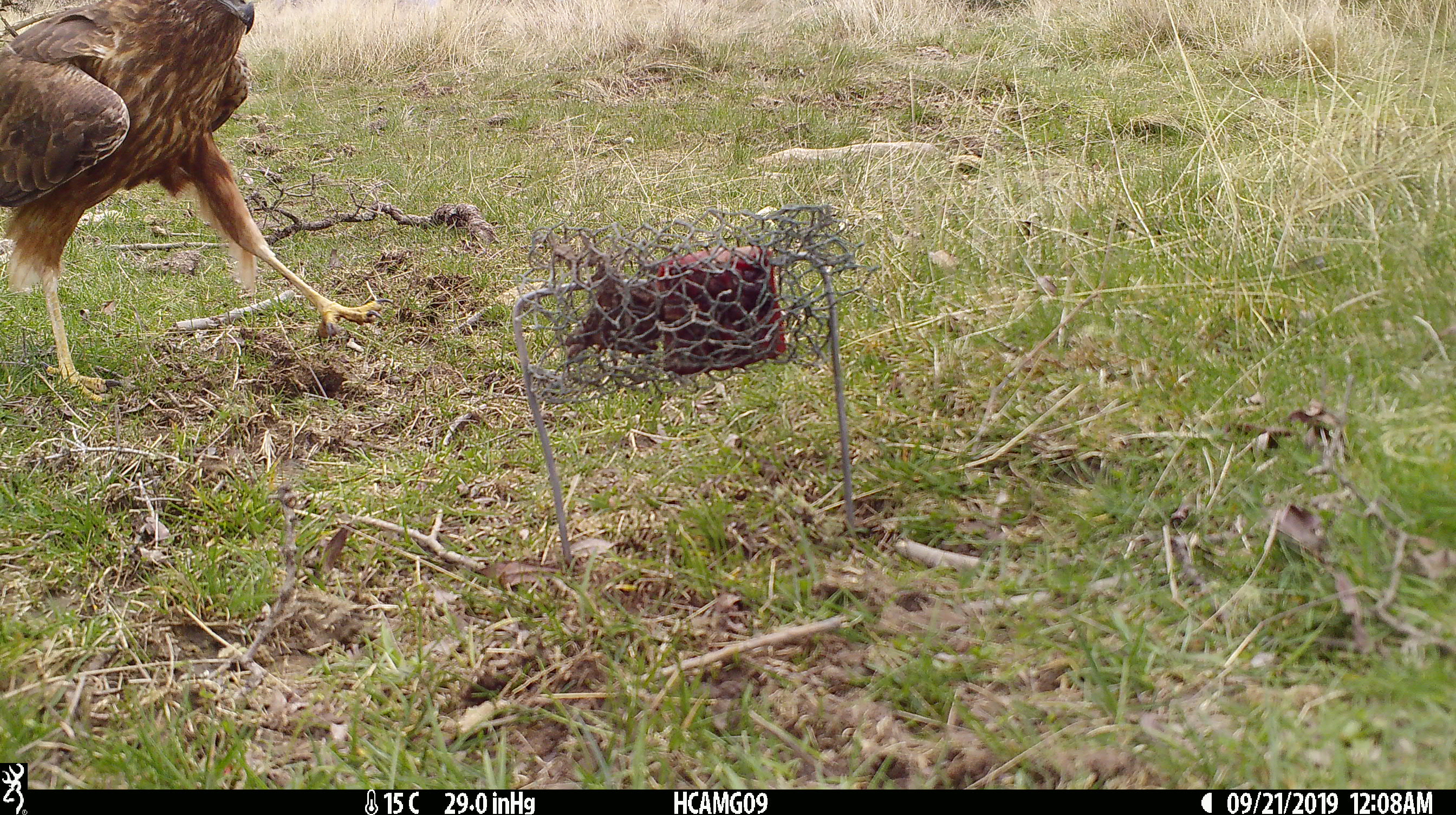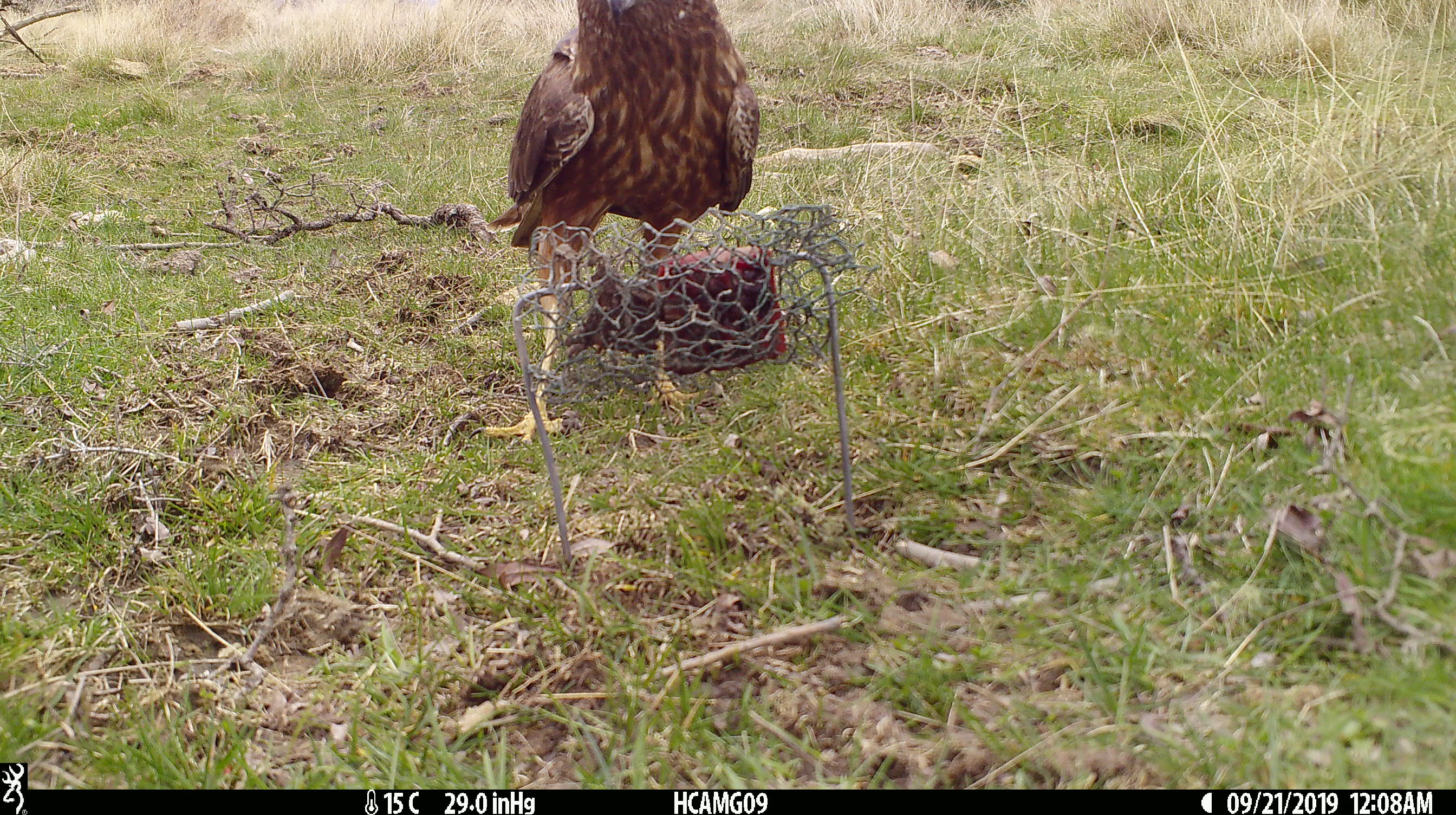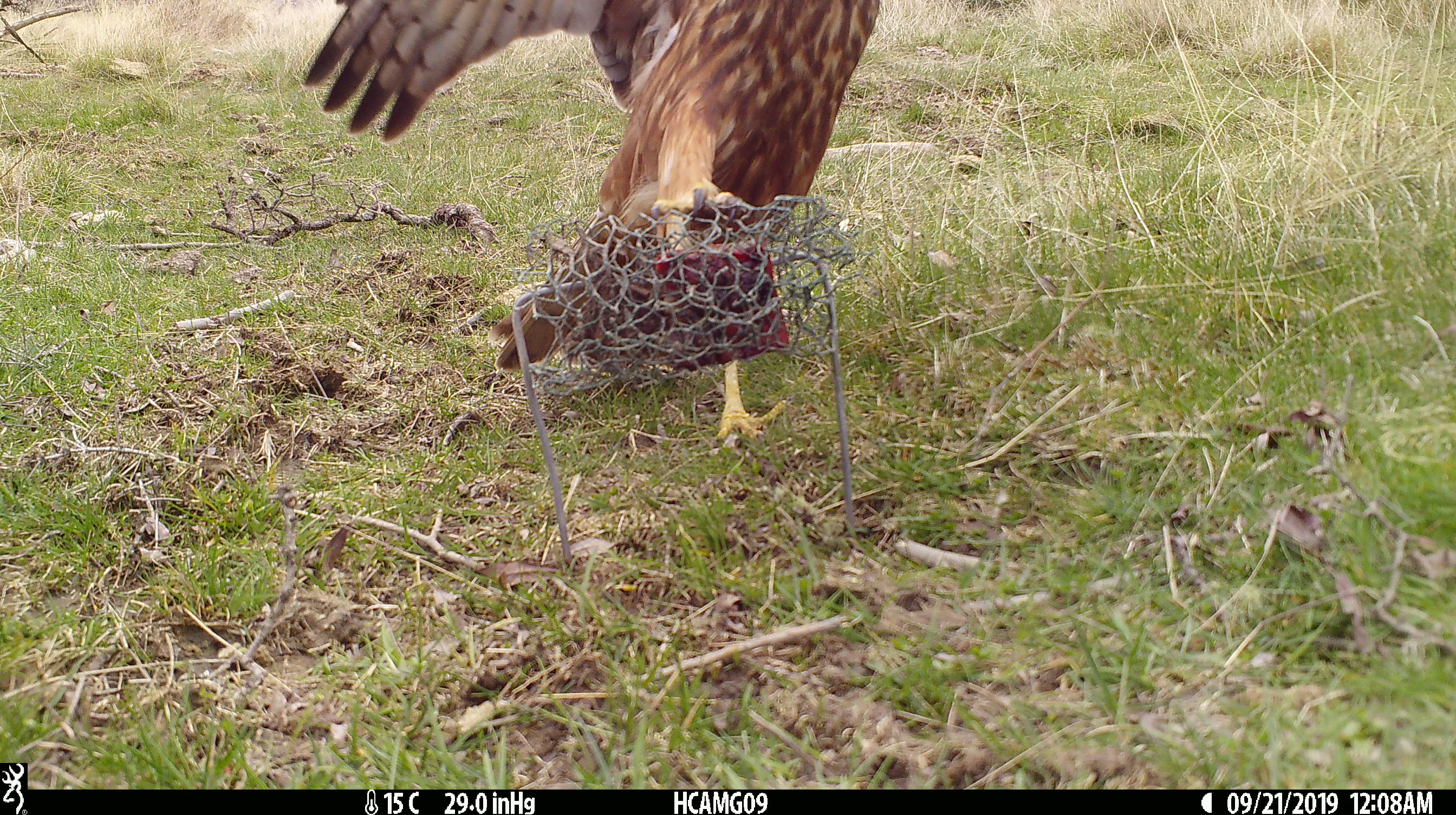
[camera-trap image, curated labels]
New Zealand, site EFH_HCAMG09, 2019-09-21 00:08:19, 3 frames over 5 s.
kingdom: Animalia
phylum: Chordata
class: Aves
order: Accipitriformes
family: Accipitridae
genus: Circus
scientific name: Circus approximans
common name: swamp harrier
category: harrier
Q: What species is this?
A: Harrier (swamp harrier) (Circus approximans).